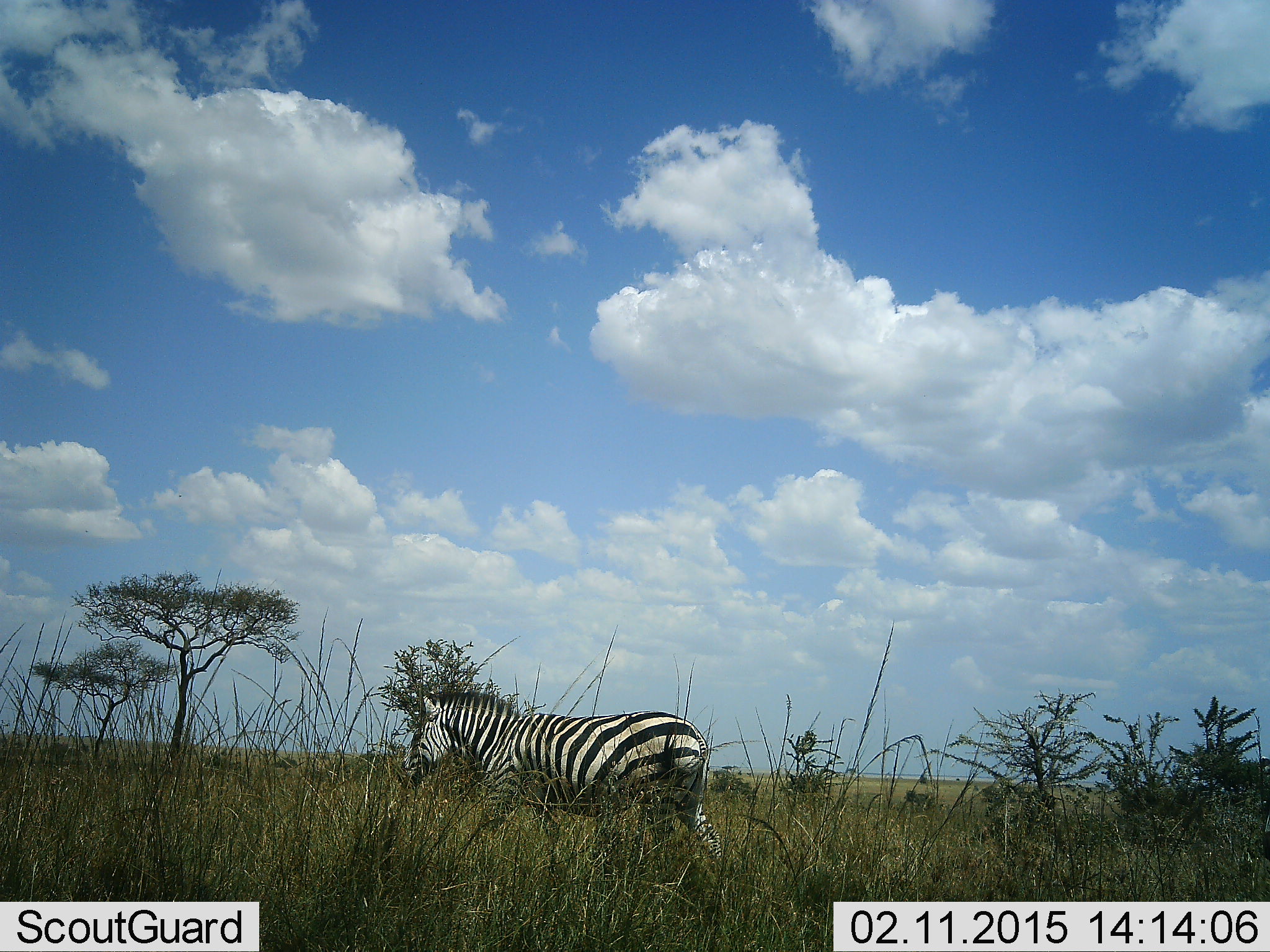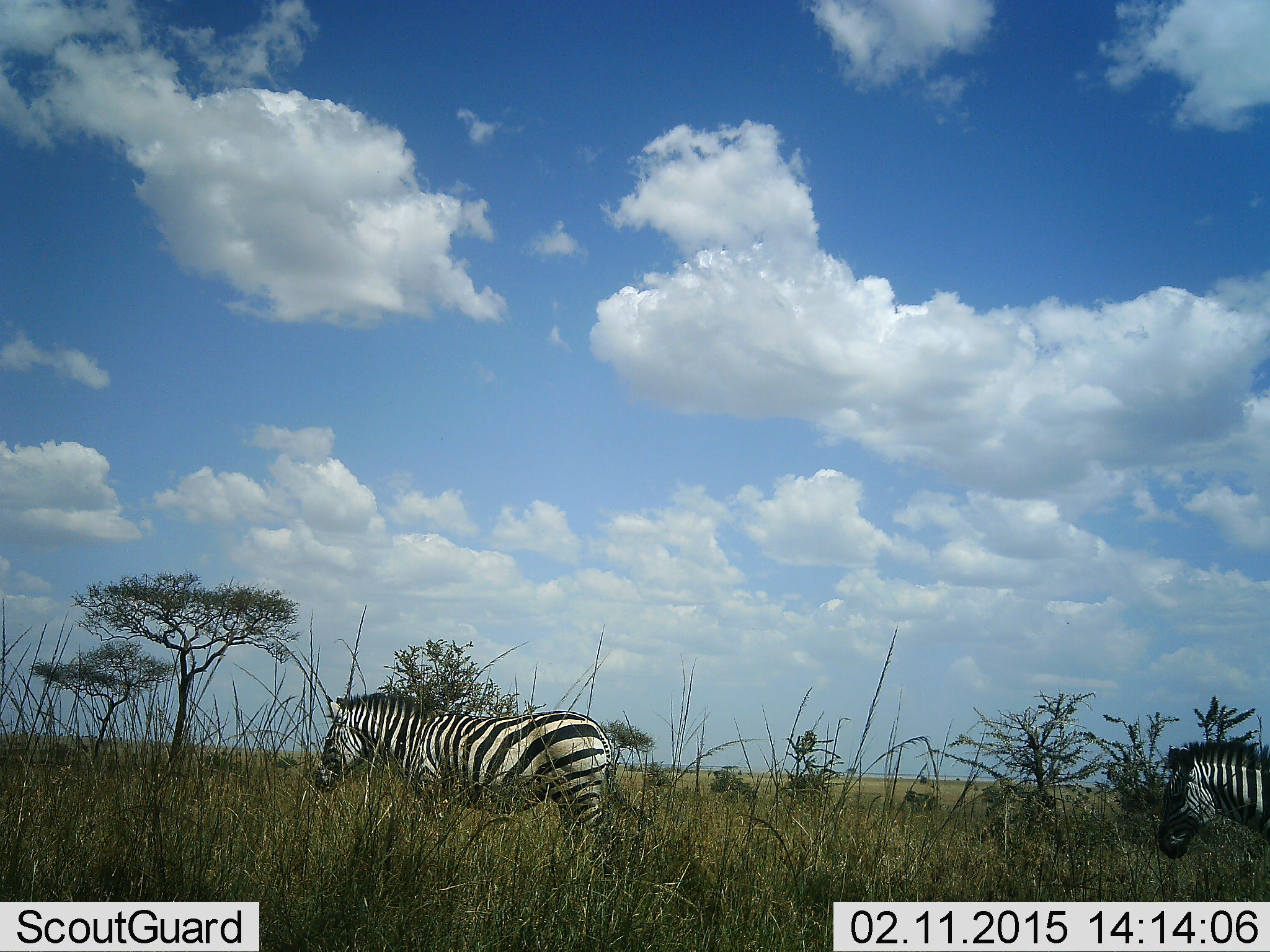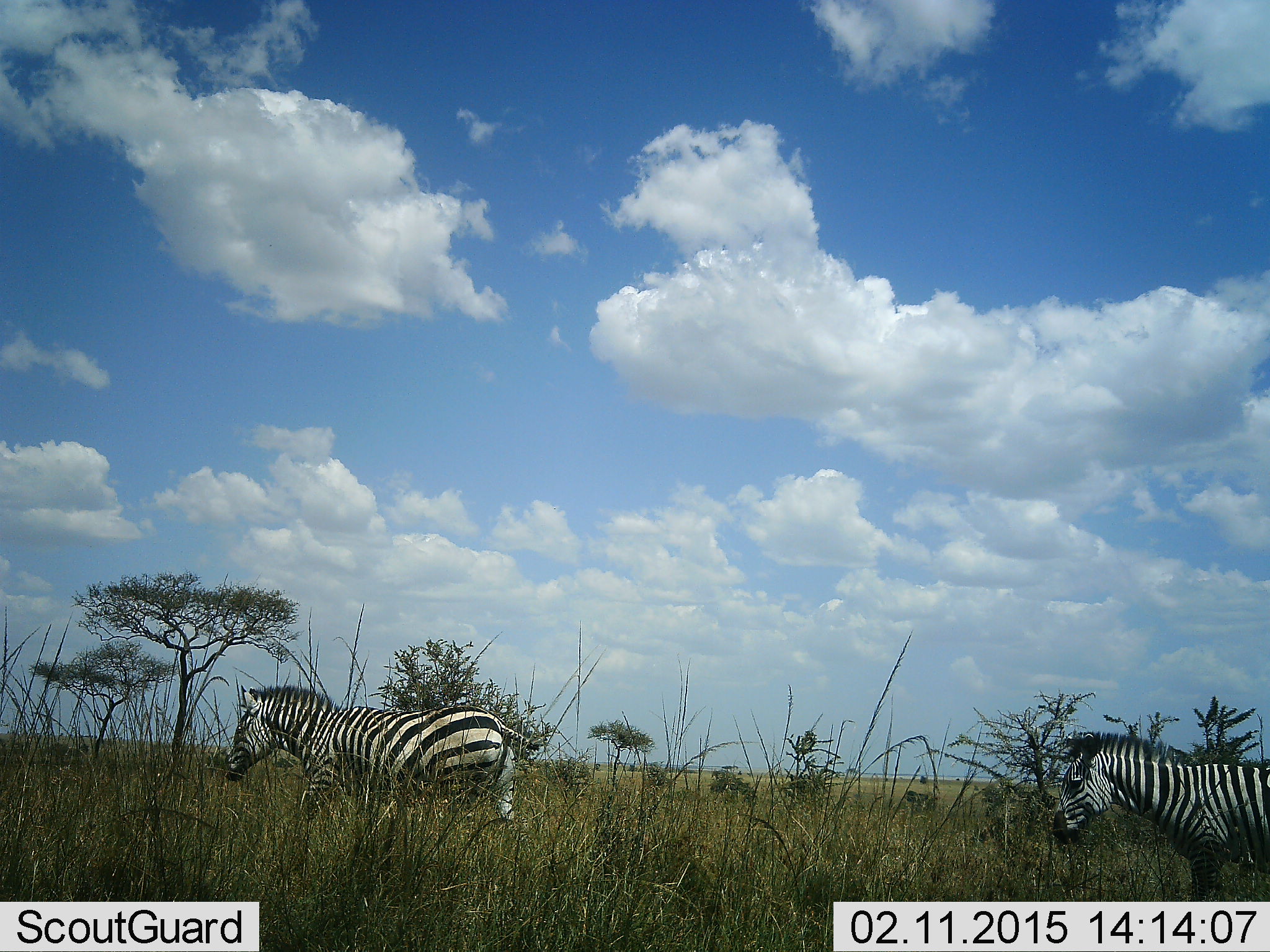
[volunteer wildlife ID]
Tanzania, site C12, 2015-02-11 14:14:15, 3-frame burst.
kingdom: Animalia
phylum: Chordata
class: Mammalia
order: Perissodactyla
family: Equidae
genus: Equus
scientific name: Equus quagga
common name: plains zebra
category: zebra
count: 2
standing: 0%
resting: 0%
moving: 100%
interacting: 0%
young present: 0%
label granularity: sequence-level